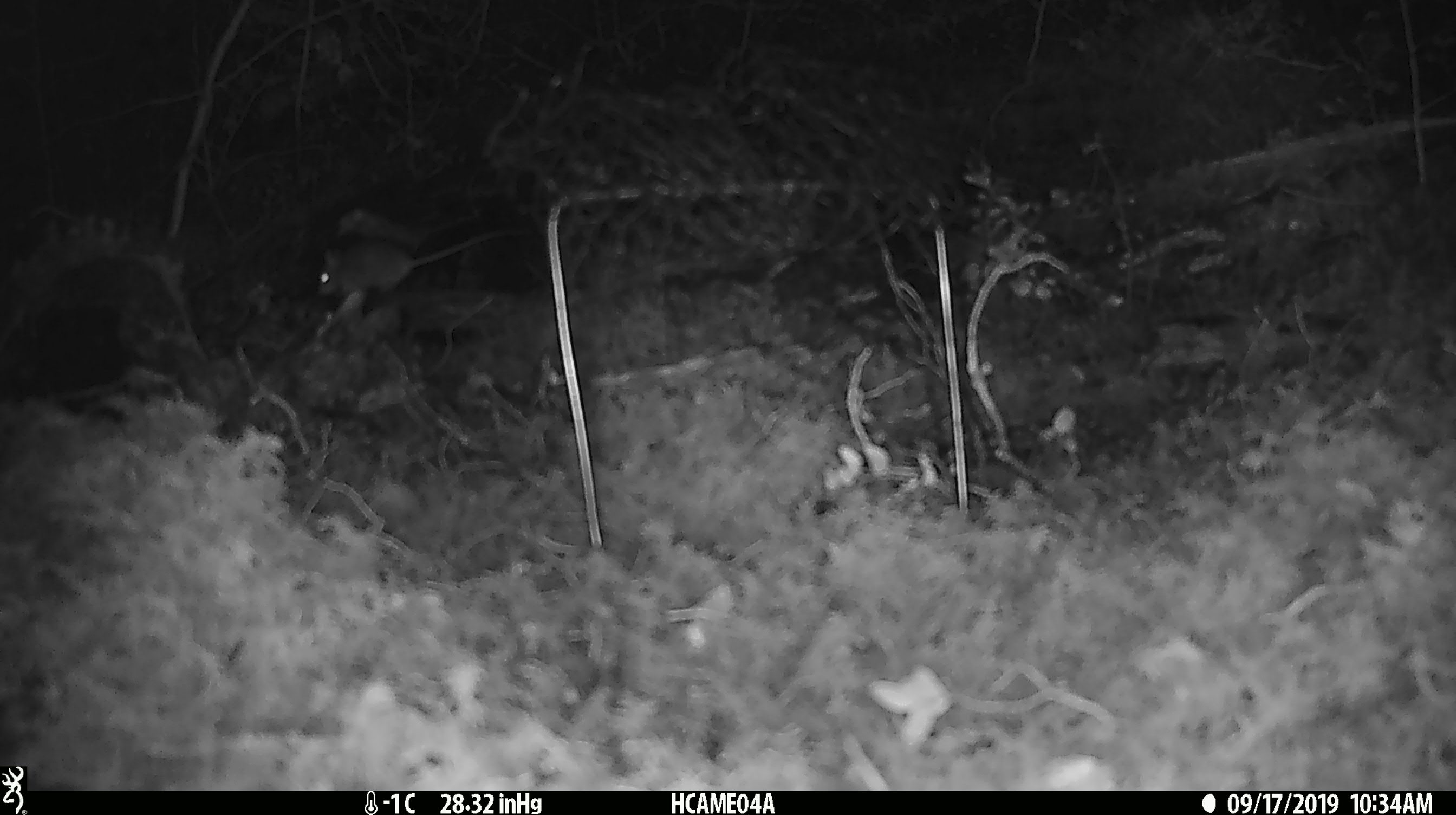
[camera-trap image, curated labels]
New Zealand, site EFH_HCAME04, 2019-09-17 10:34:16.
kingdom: Animalia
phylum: Chordata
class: Mammalia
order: Rodentia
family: Muridae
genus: Mus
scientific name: Mus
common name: mouse